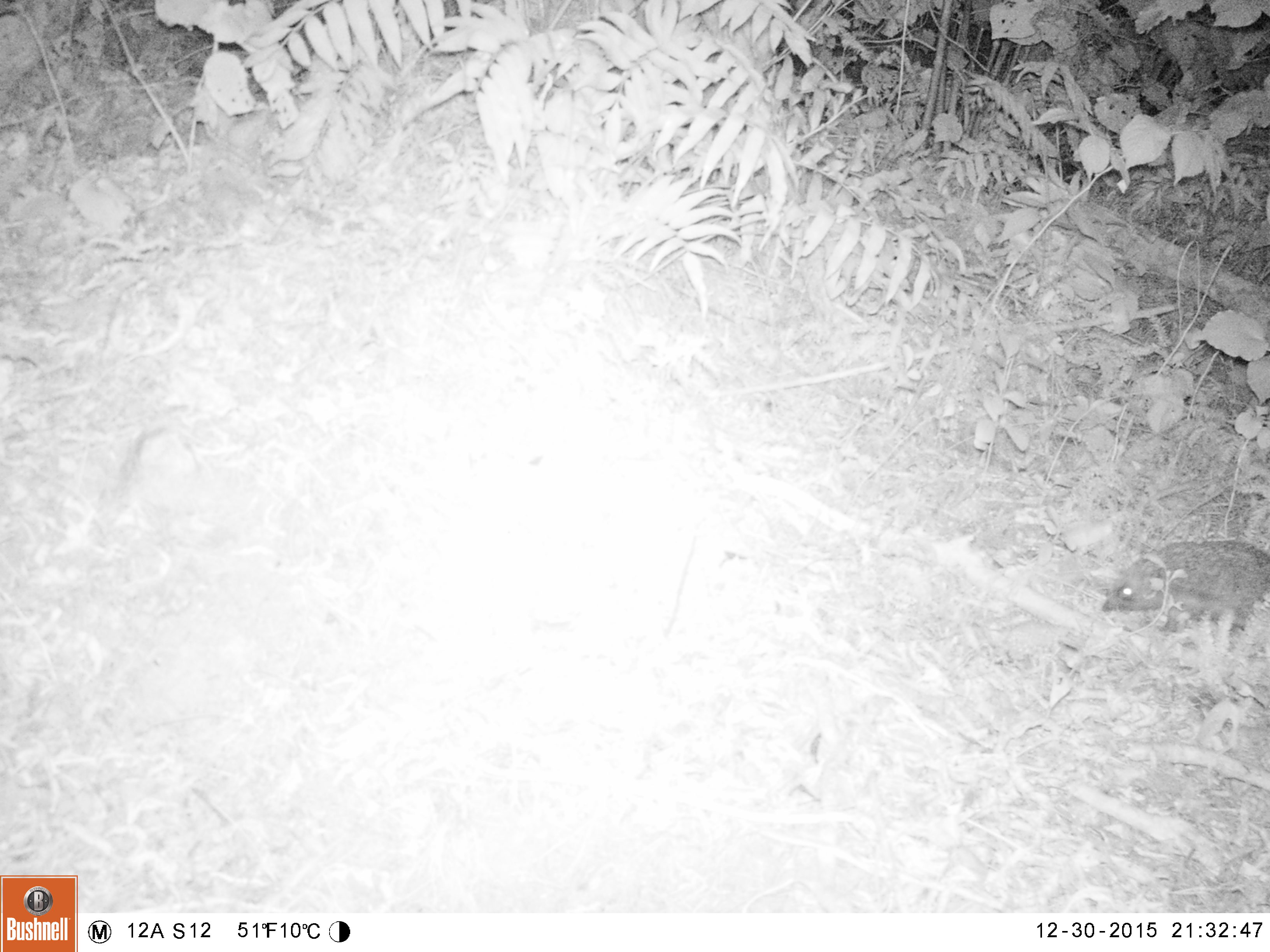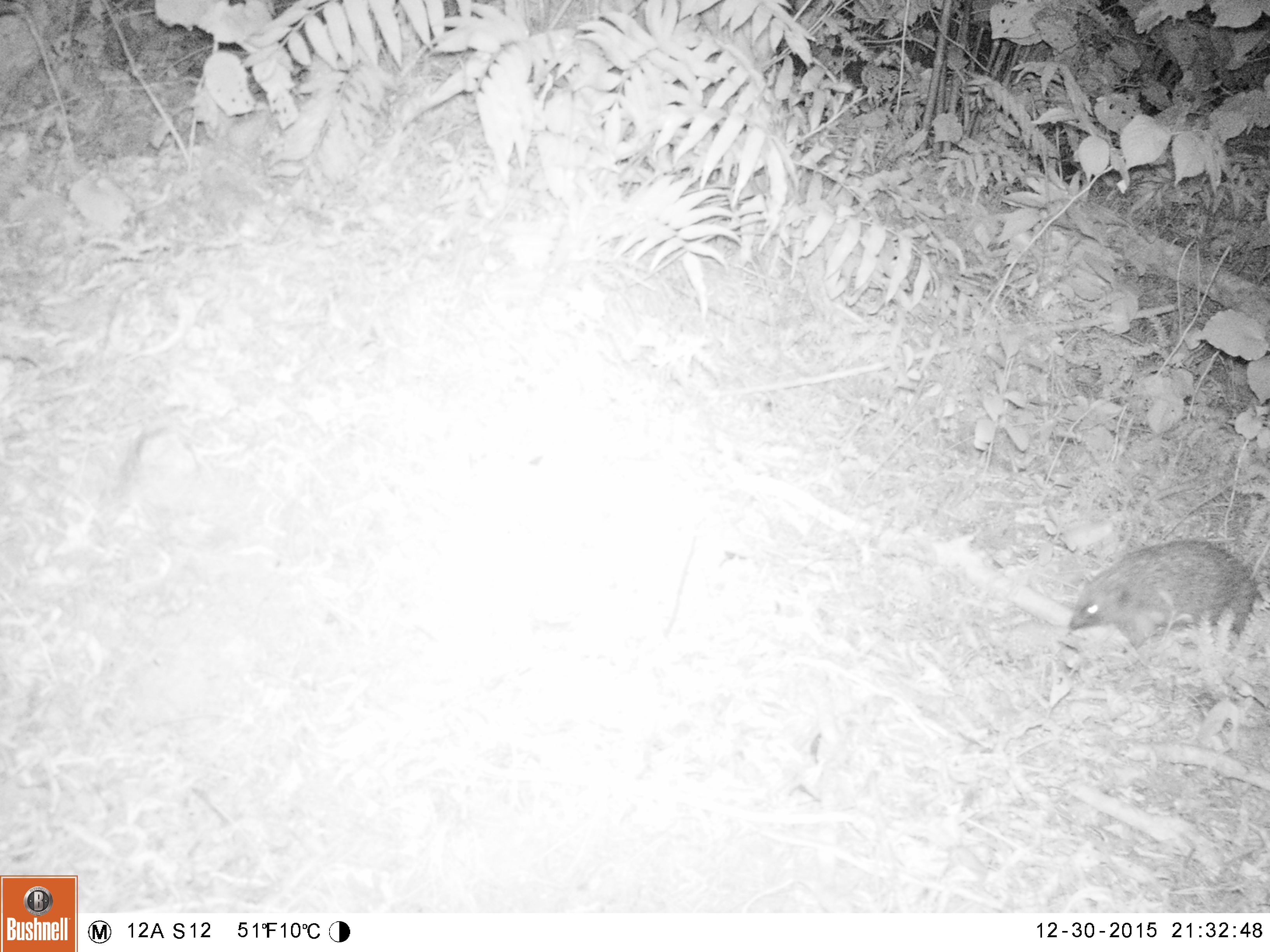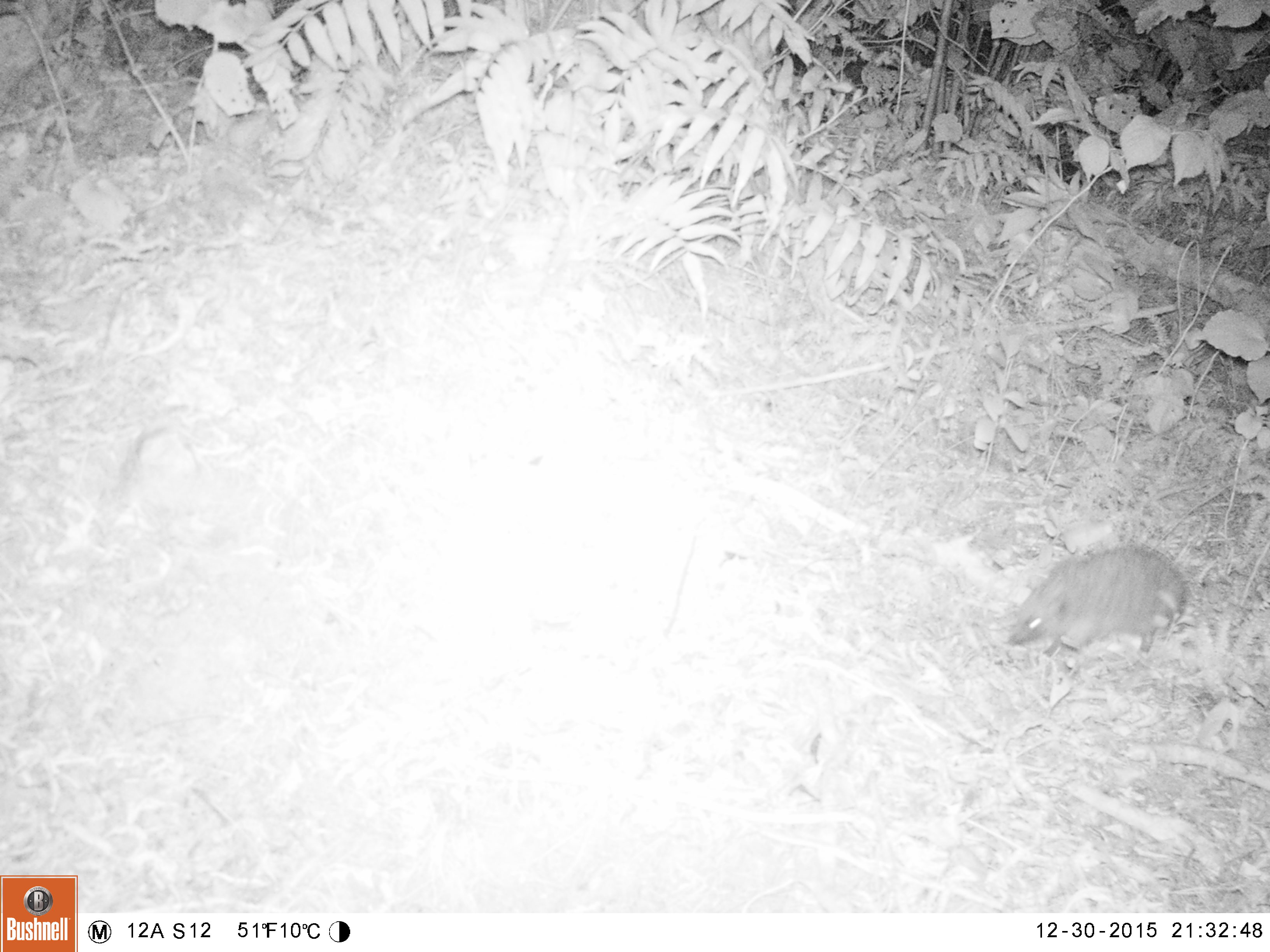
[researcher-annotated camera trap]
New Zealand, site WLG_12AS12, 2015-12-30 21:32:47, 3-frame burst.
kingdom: Animalia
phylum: Chordata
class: Mammalia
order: Eulipotyphla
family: Erinaceidae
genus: Erinaceus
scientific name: Erinaceus europaeus europaeus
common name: european hedgehog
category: hedgehog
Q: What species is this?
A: Hedgehog (european hedgehog) (Erinaceus europaeus europaeus).